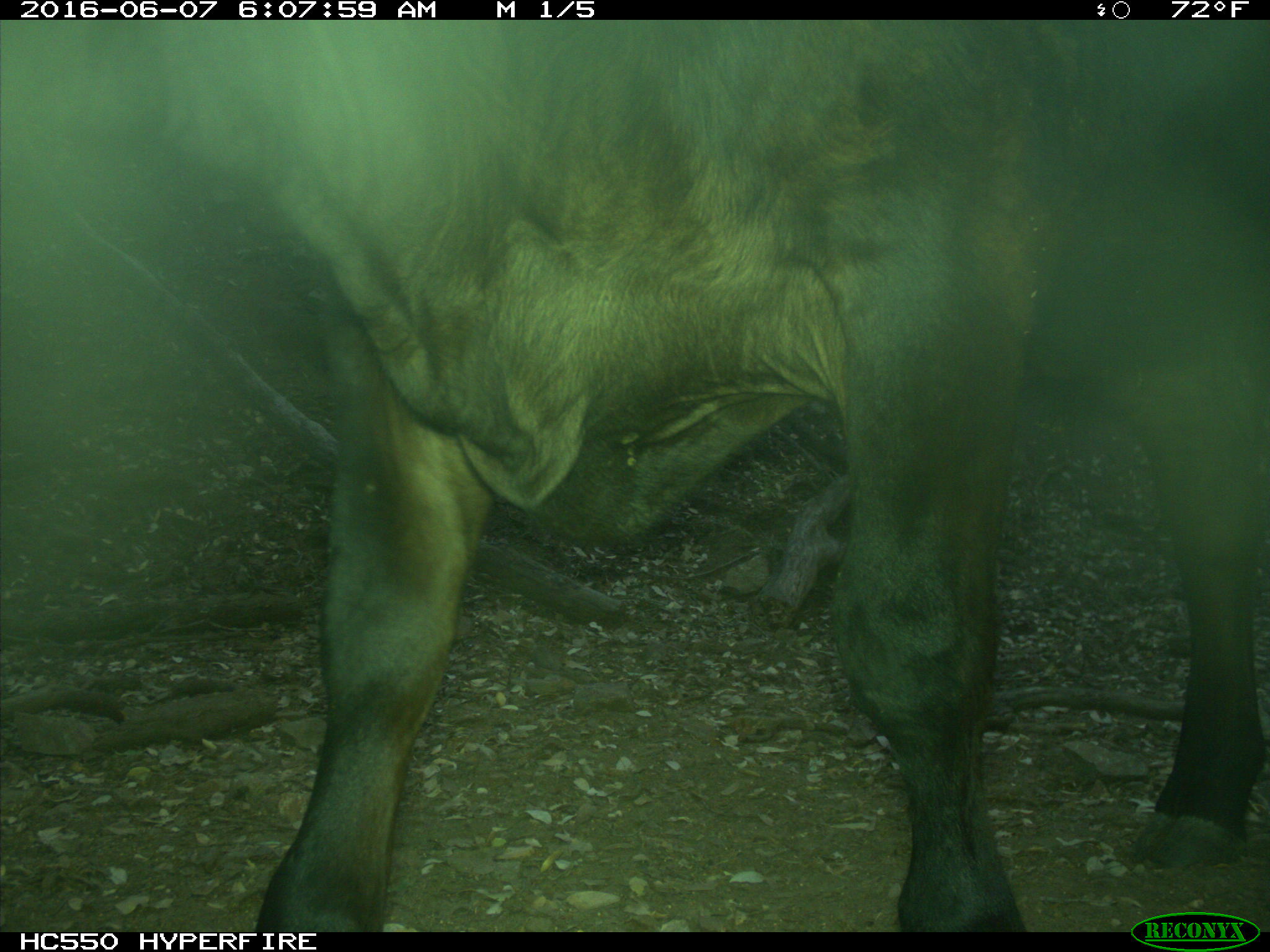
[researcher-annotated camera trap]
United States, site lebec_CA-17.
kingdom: Animalia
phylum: Chordata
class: Mammalia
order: Artiodactyla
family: Bovidae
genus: Bos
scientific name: Bos taurus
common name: domestic cow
Bos taurus (domestic cow).